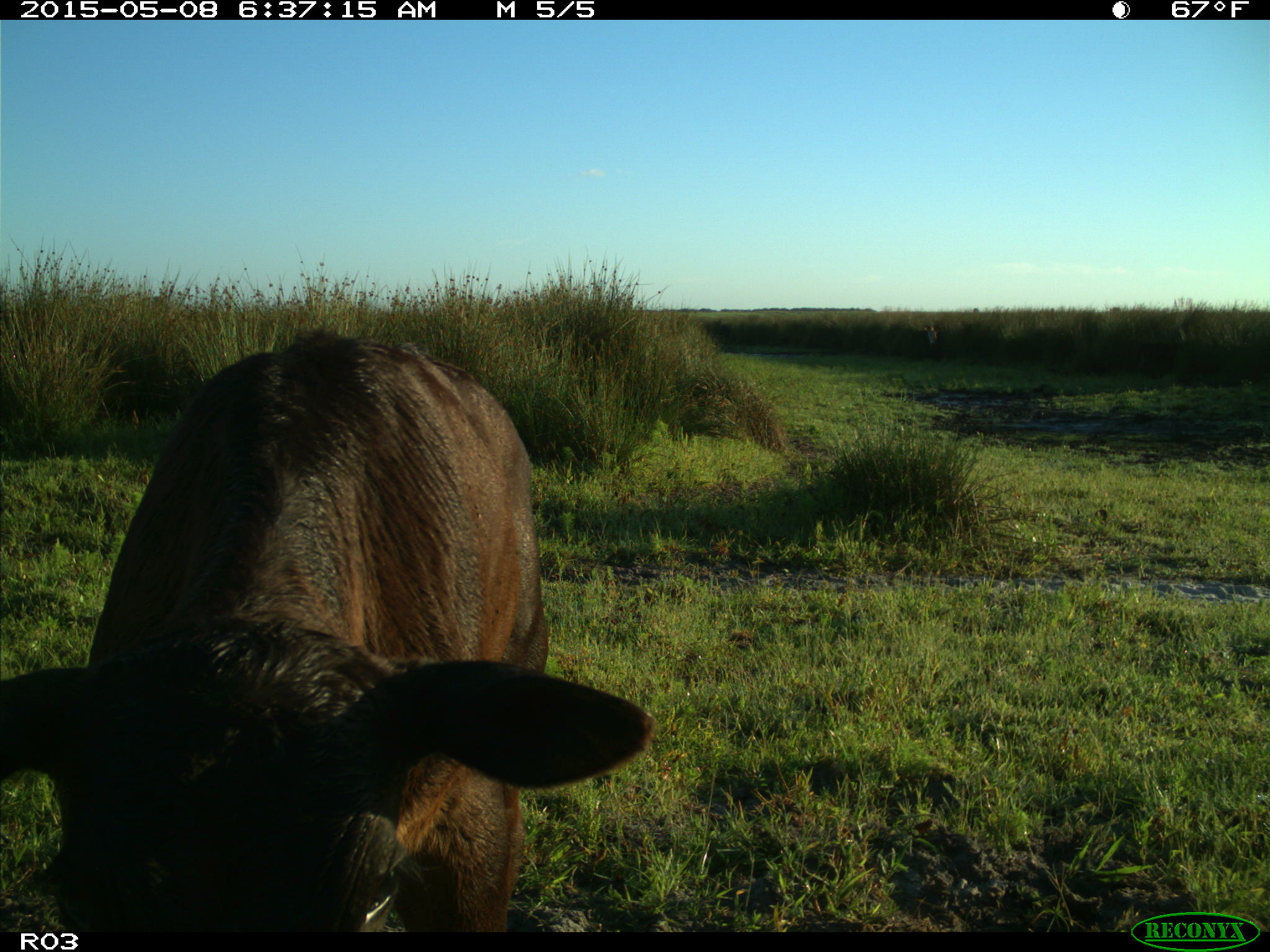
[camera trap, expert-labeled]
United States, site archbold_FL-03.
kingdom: Animalia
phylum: Chordata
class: Mammalia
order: Artiodactyla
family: Bovidae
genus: Bos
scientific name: Bos taurus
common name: domestic cow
Bos taurus (domestic cow).